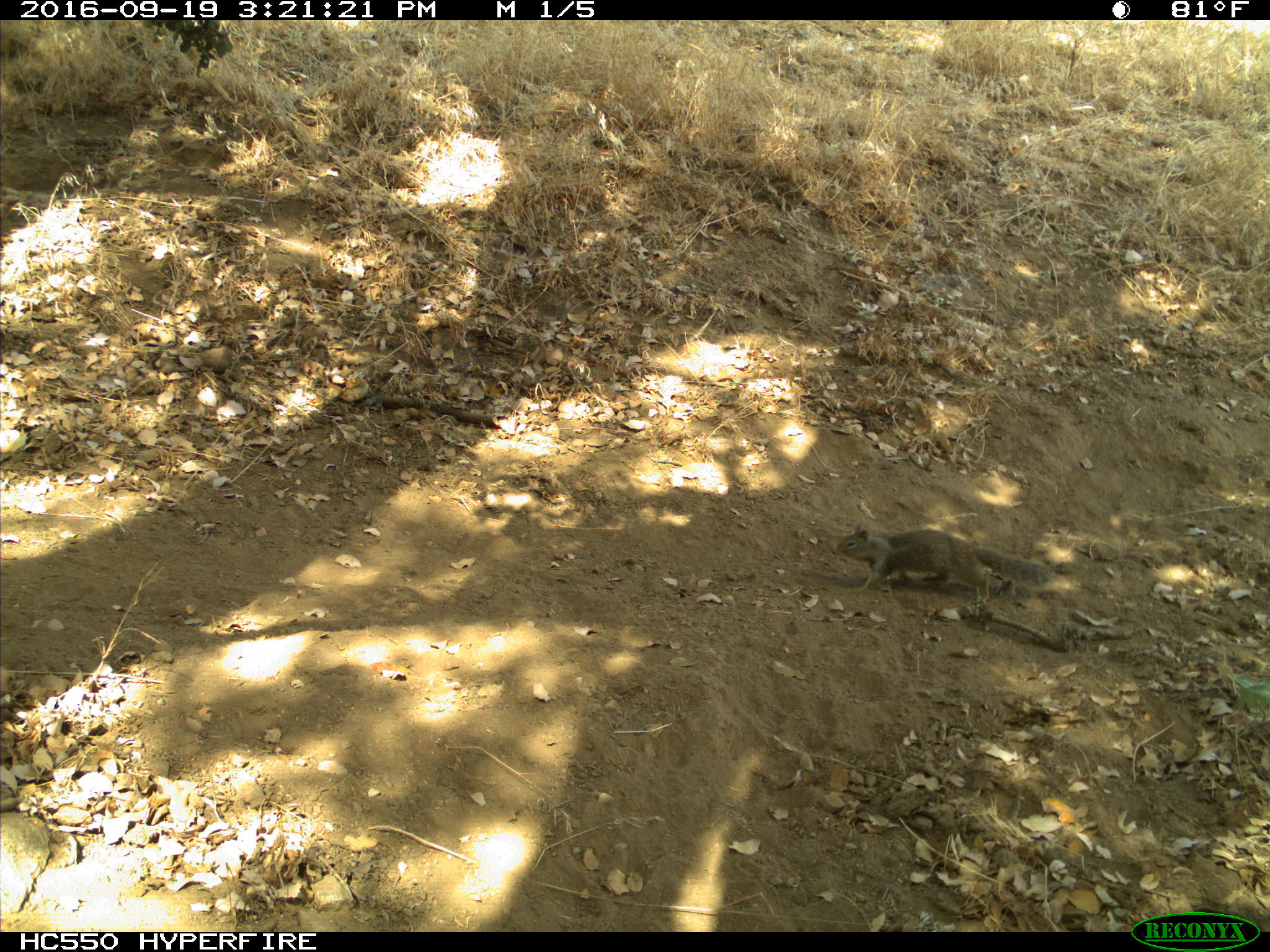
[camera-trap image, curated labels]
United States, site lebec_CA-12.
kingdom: Animalia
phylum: Chordata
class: Mammalia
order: Rodentia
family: Sciuridae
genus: Otospermophilus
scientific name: Otospermophilus beecheyi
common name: california ground squirrel